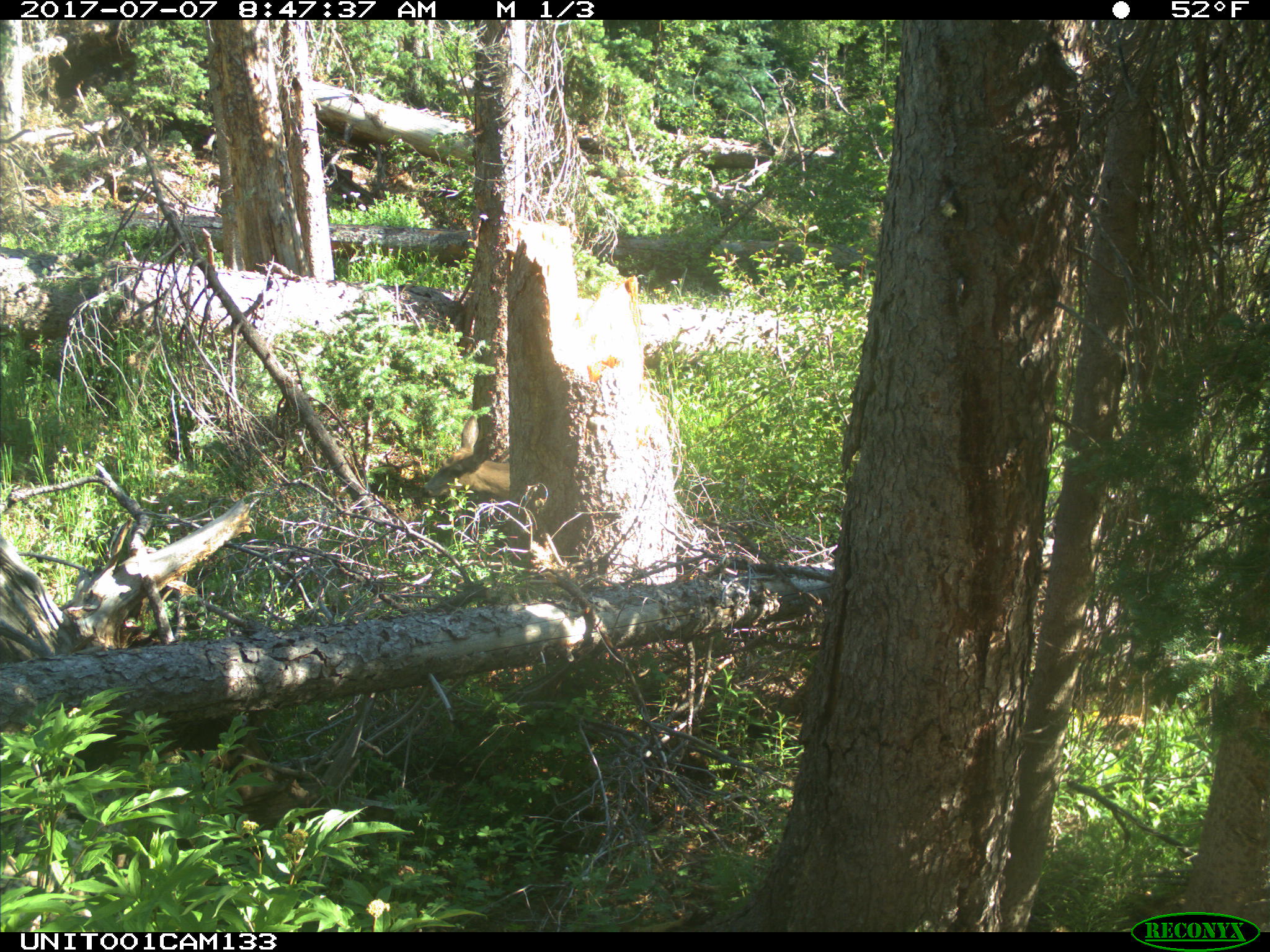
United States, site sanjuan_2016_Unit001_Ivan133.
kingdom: Animalia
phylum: Chordata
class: Mammalia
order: Artiodactyla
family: Cervidae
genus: Odocoileus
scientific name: Odocoileus hemionus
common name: mule deer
Odocoileus hemionus (mule deer).